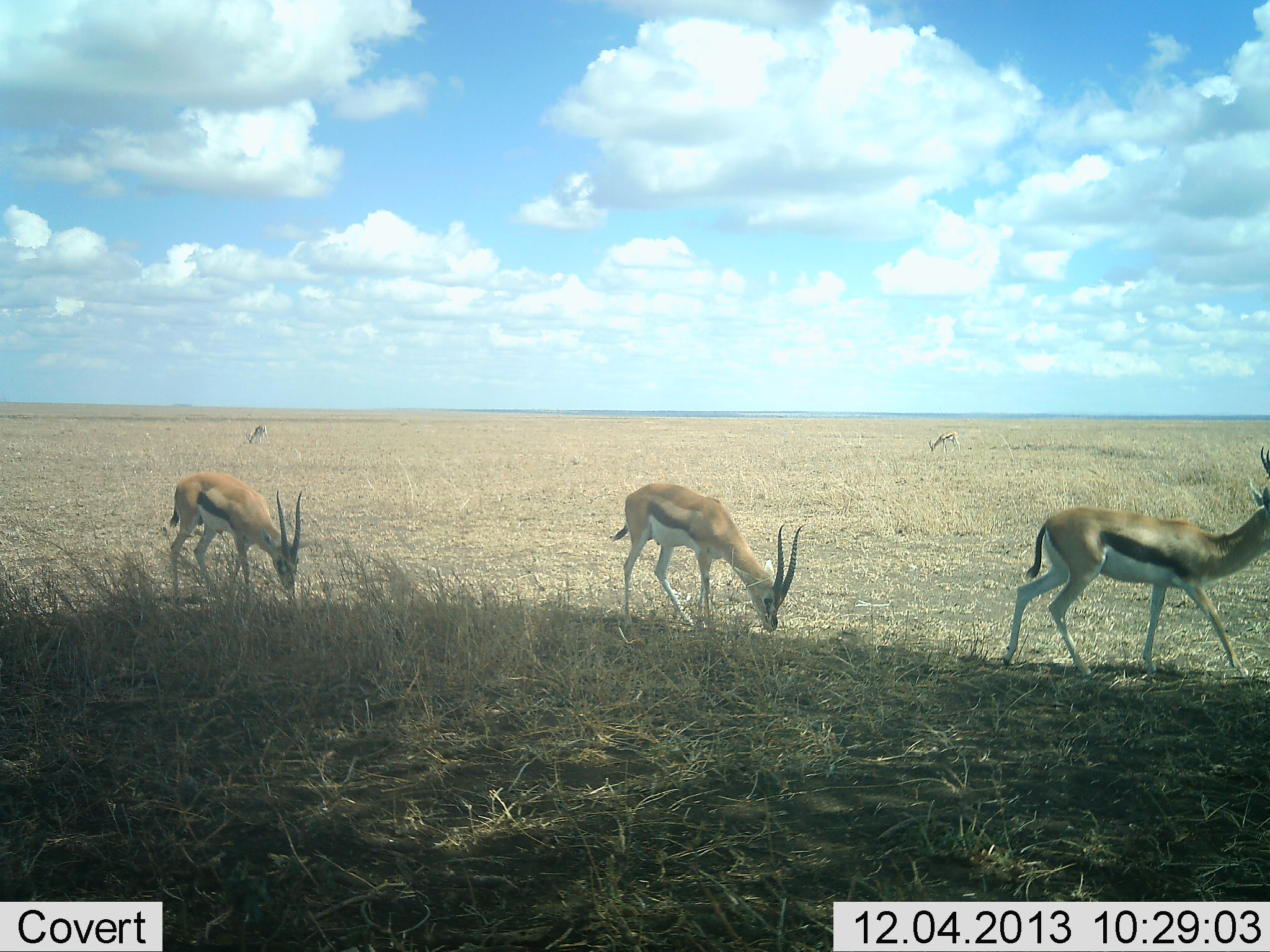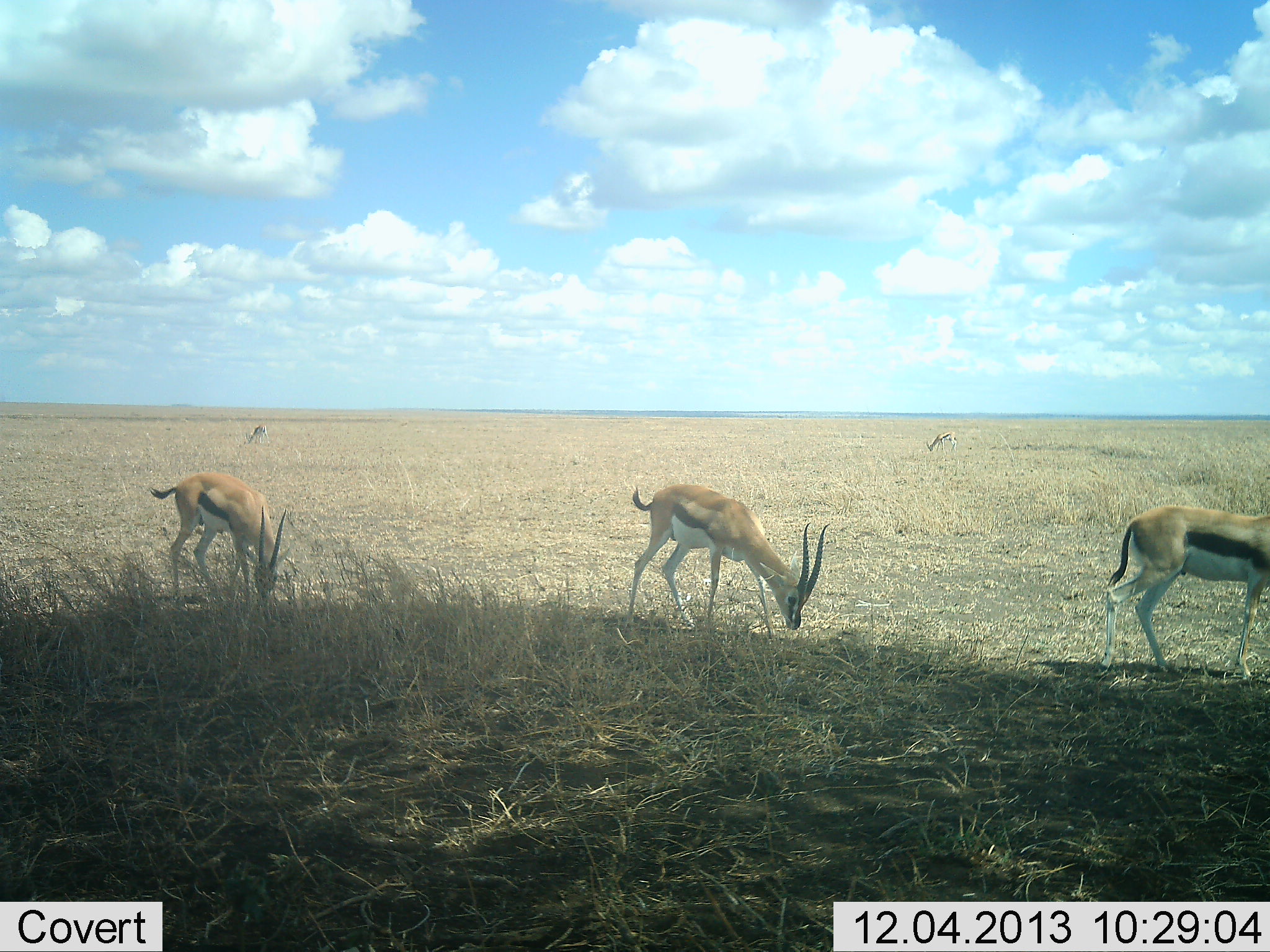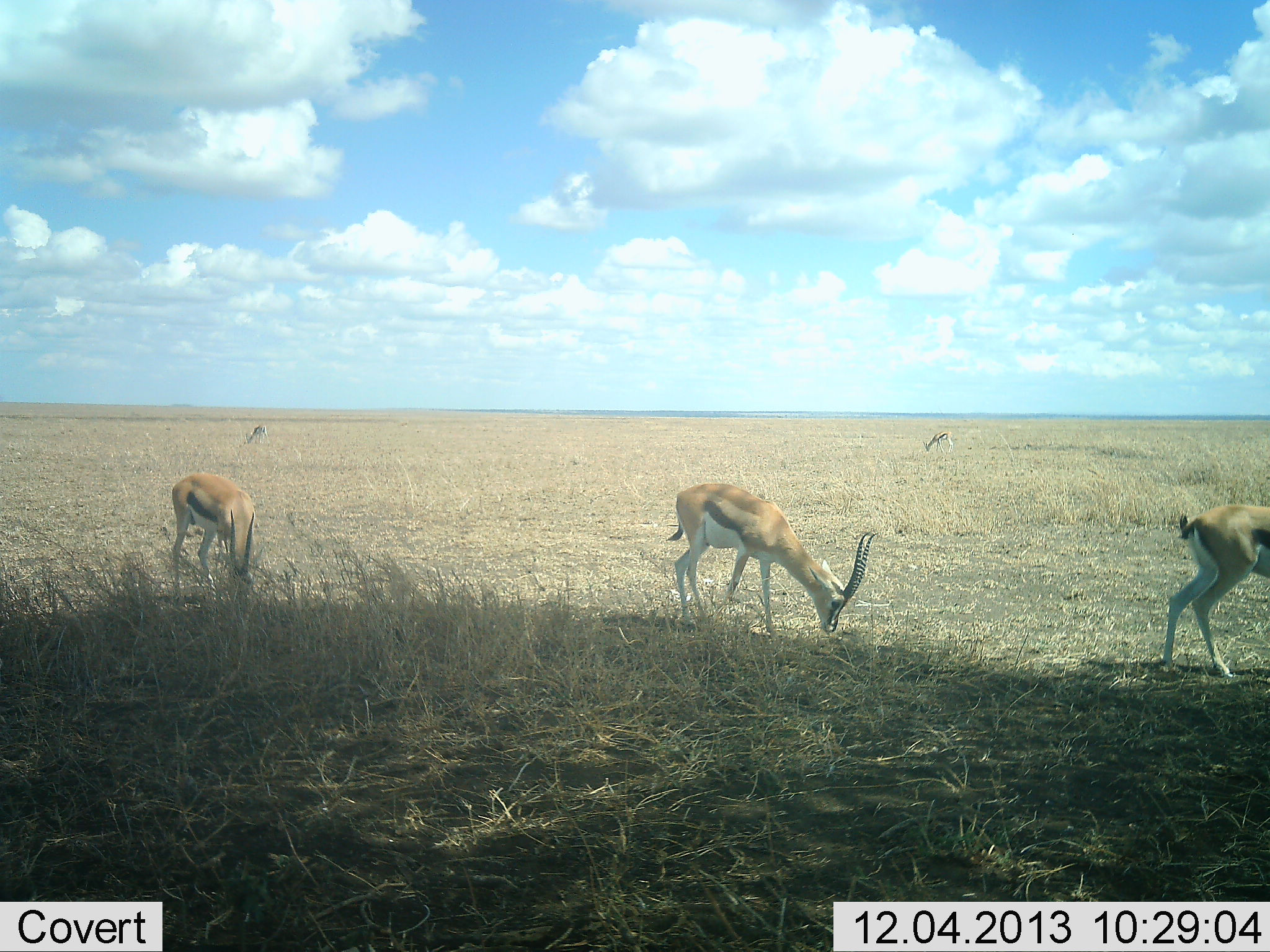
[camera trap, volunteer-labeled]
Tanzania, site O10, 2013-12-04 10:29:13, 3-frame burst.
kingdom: Animalia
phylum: Chordata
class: Mammalia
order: Artiodactyla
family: Bovidae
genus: Eudorcas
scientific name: Eudorcas thomsonii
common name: thomson's gazelle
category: gazellethomsons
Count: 4.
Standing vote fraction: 10%.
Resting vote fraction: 0%.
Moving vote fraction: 50%.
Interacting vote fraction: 0%.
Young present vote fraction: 0%.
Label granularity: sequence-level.